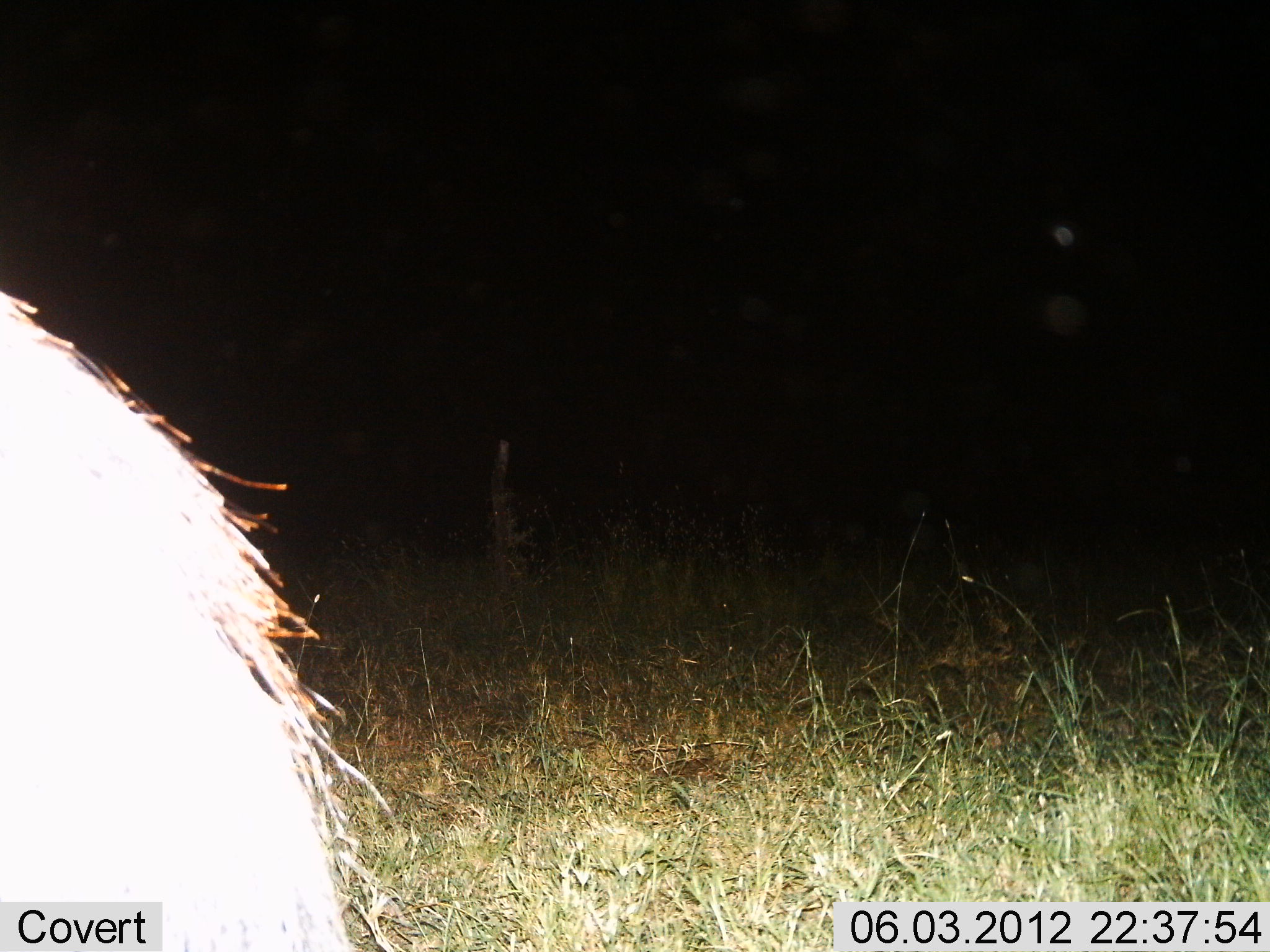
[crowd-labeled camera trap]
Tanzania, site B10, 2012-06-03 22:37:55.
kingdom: Animalia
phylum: Chordata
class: Mammalia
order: Artiodactyla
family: Bovidae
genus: Connochaetes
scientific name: Connochaetes taurinus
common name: blue wildebeest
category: wildebeest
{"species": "wildebeest (blue wildebeest) (Connochaetes taurinus)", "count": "1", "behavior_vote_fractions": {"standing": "60%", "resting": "0%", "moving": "40%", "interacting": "0%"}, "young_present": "0%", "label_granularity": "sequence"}